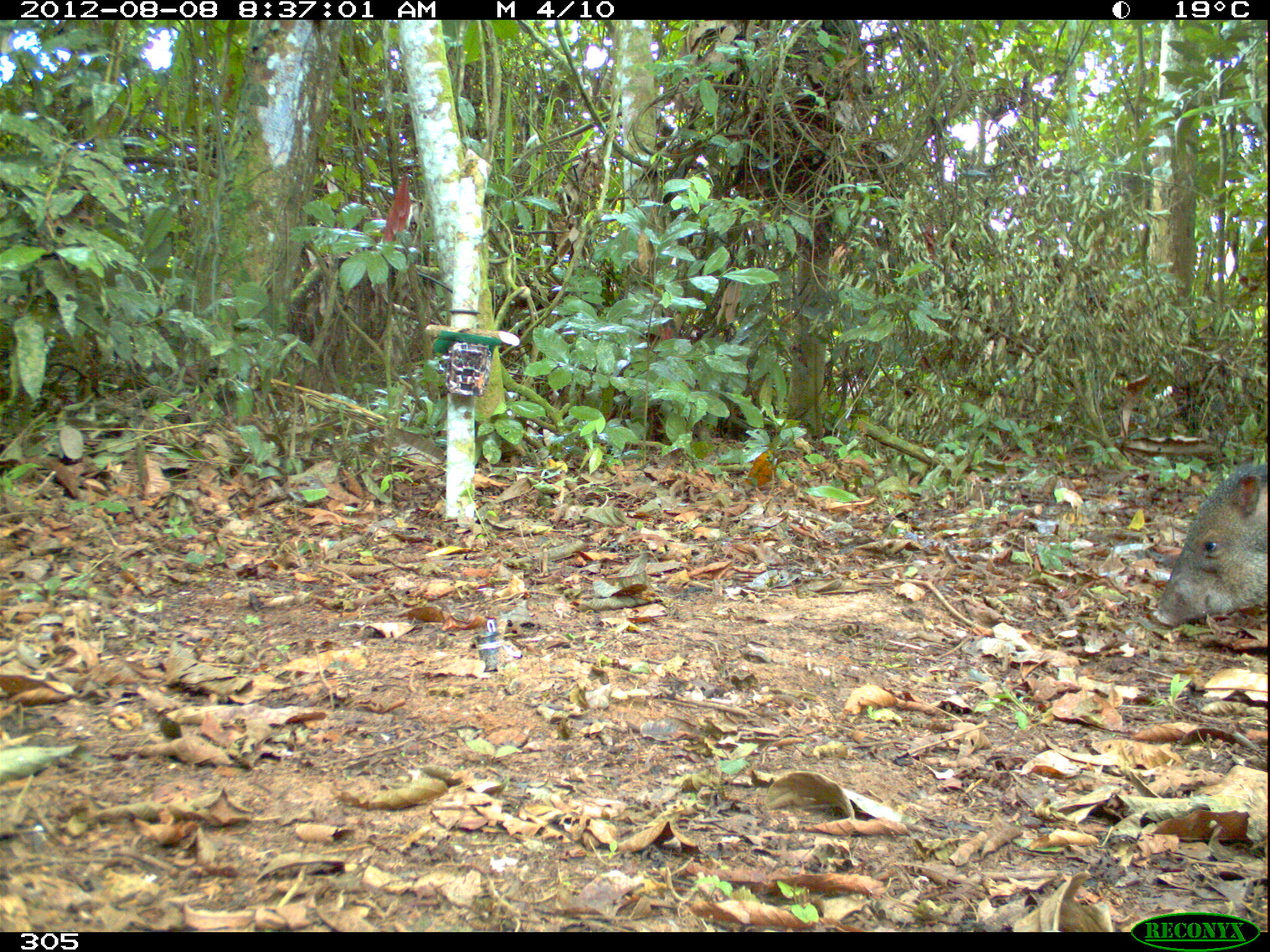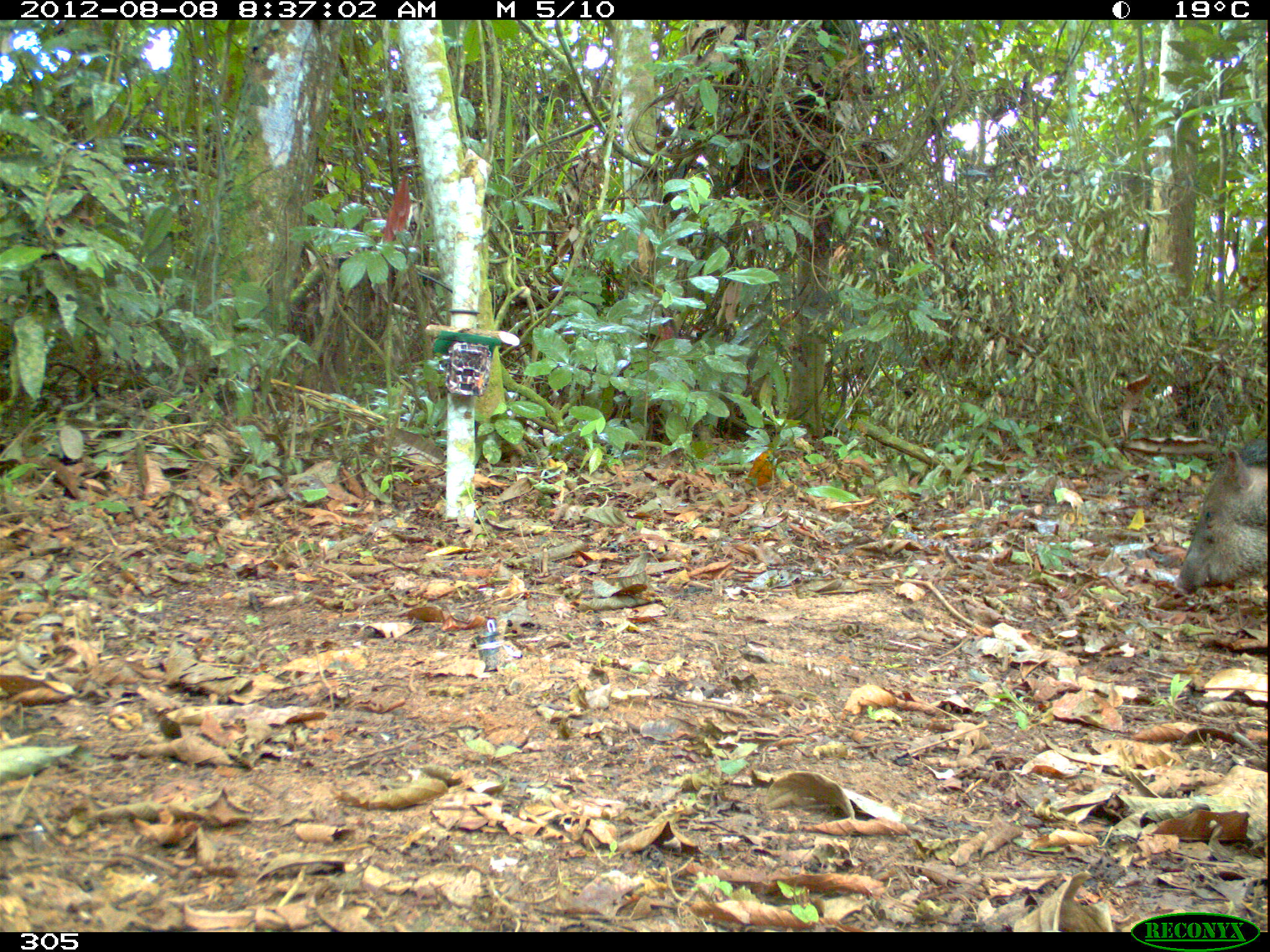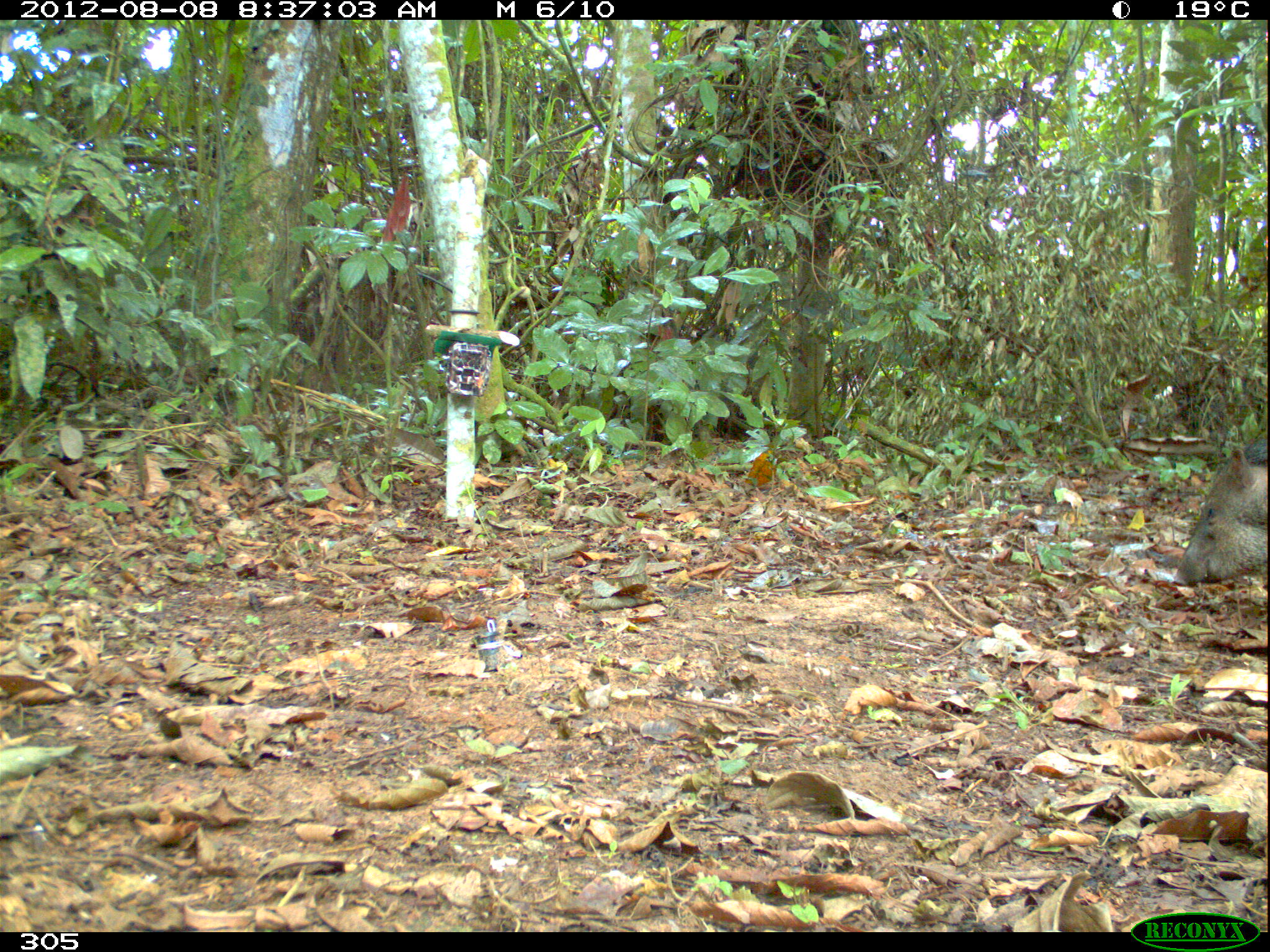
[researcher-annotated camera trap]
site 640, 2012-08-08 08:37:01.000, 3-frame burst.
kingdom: Animalia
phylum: Chordata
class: Mammalia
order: Artiodactyla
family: Tayassuidae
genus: Pecari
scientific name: Pecari tajacu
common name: collared peccary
Pecari tajacu (collared peccary).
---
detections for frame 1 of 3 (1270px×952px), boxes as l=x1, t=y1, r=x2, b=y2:
pecari tajacu: l=1152, t=453, r=1269, b=630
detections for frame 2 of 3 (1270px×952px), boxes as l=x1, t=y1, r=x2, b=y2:
pecari tajacu: l=1170, t=436, r=1270, b=595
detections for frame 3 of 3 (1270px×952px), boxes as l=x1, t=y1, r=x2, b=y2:
pecari tajacu: l=1171, t=428, r=1270, b=586